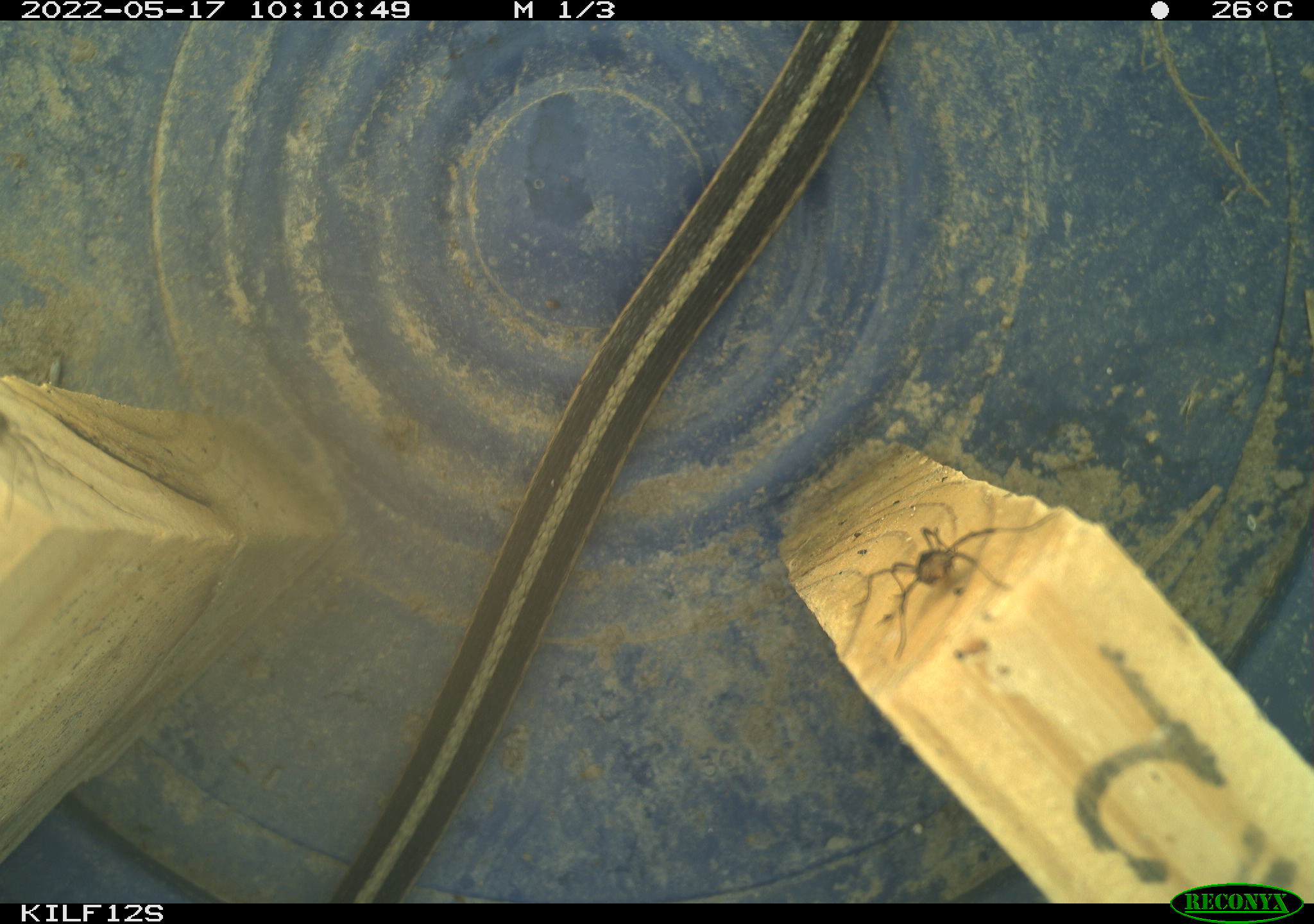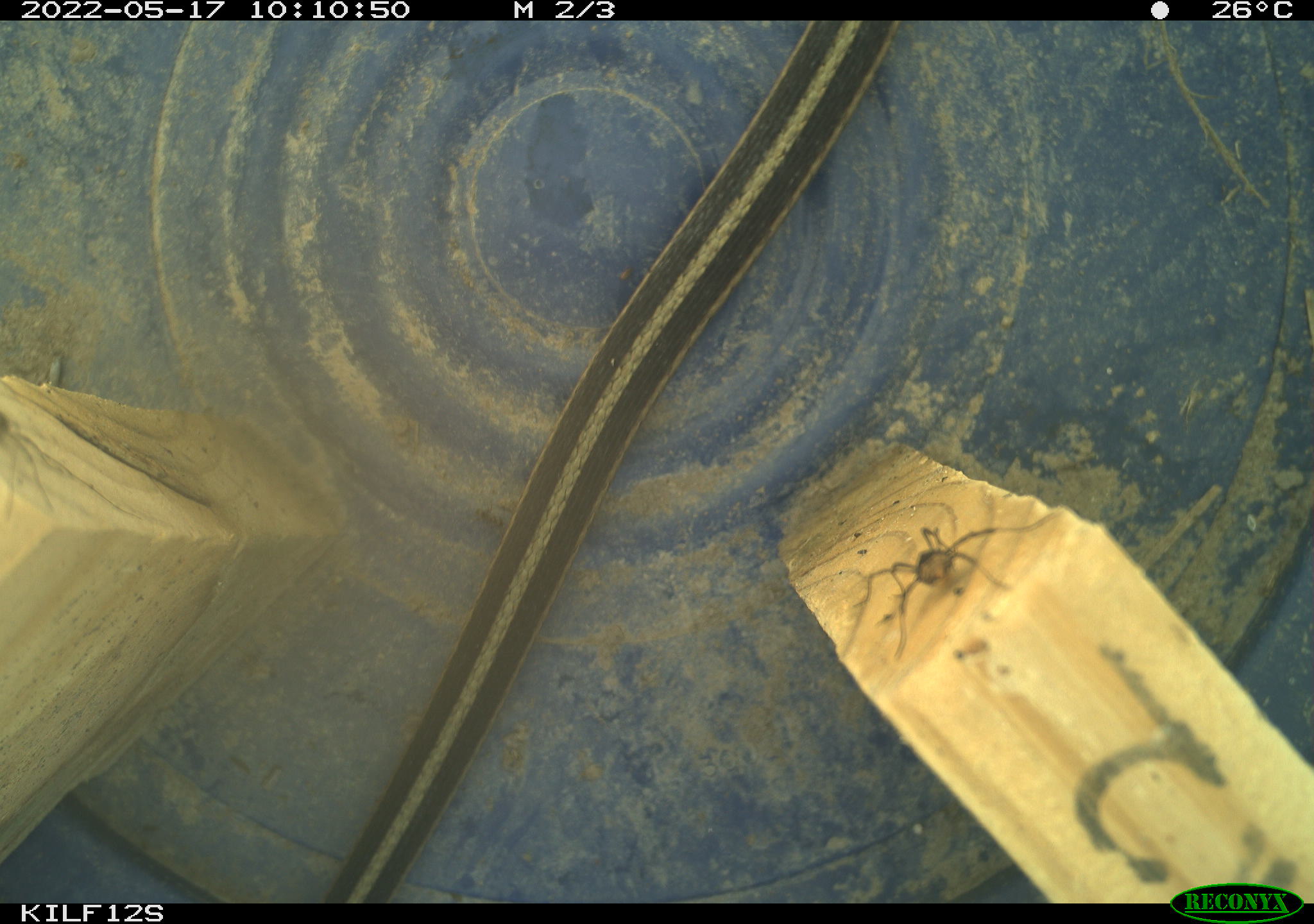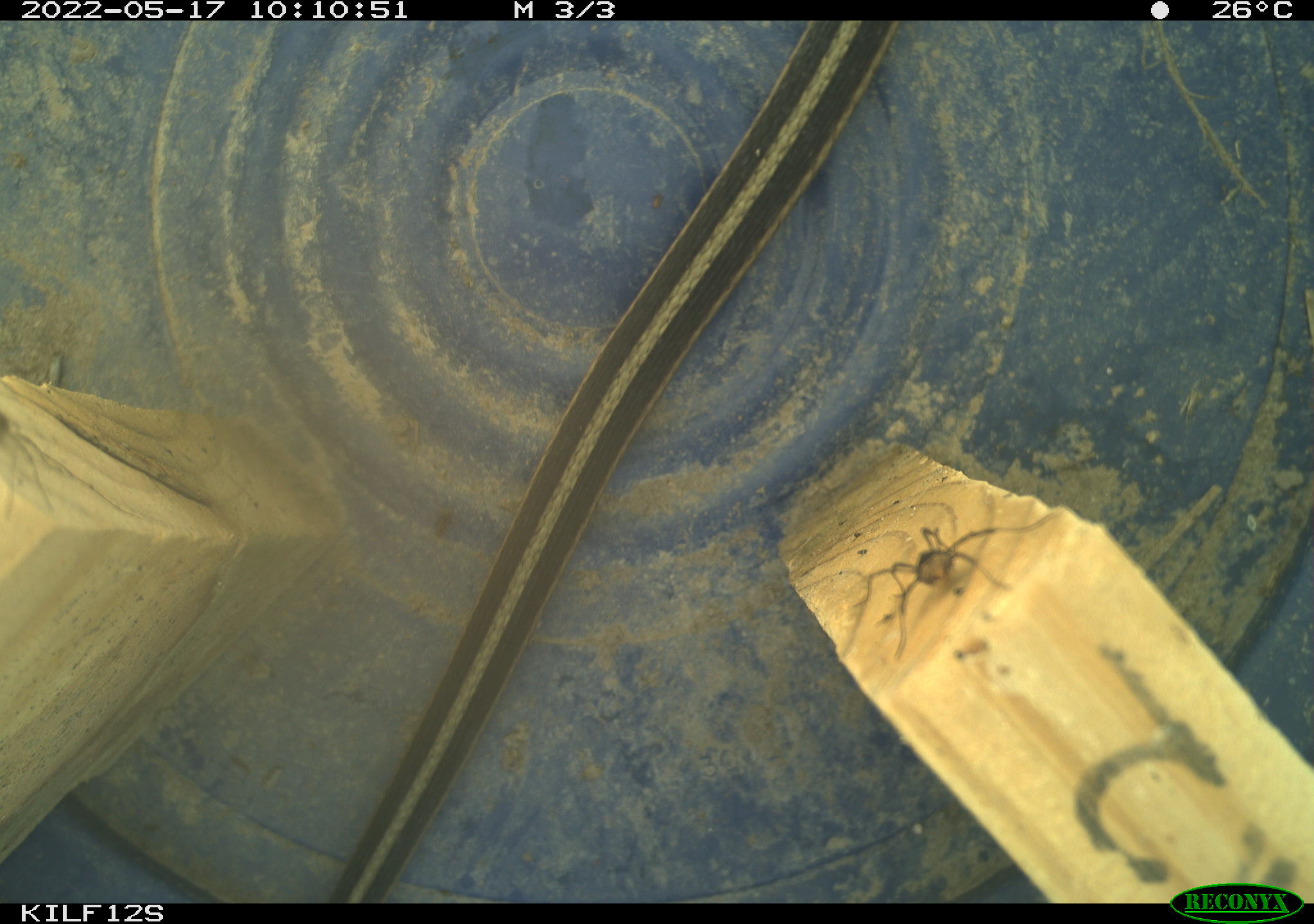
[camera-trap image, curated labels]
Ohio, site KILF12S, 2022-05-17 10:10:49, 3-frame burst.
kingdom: Animalia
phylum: Chordata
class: Reptilia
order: Squamata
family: Colubridae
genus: Thamnophis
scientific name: Thamnophis sirtalis sirtalis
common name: eastern gartersnake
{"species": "eastern gartersnake (Thamnophis sirtalis sirtalis)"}